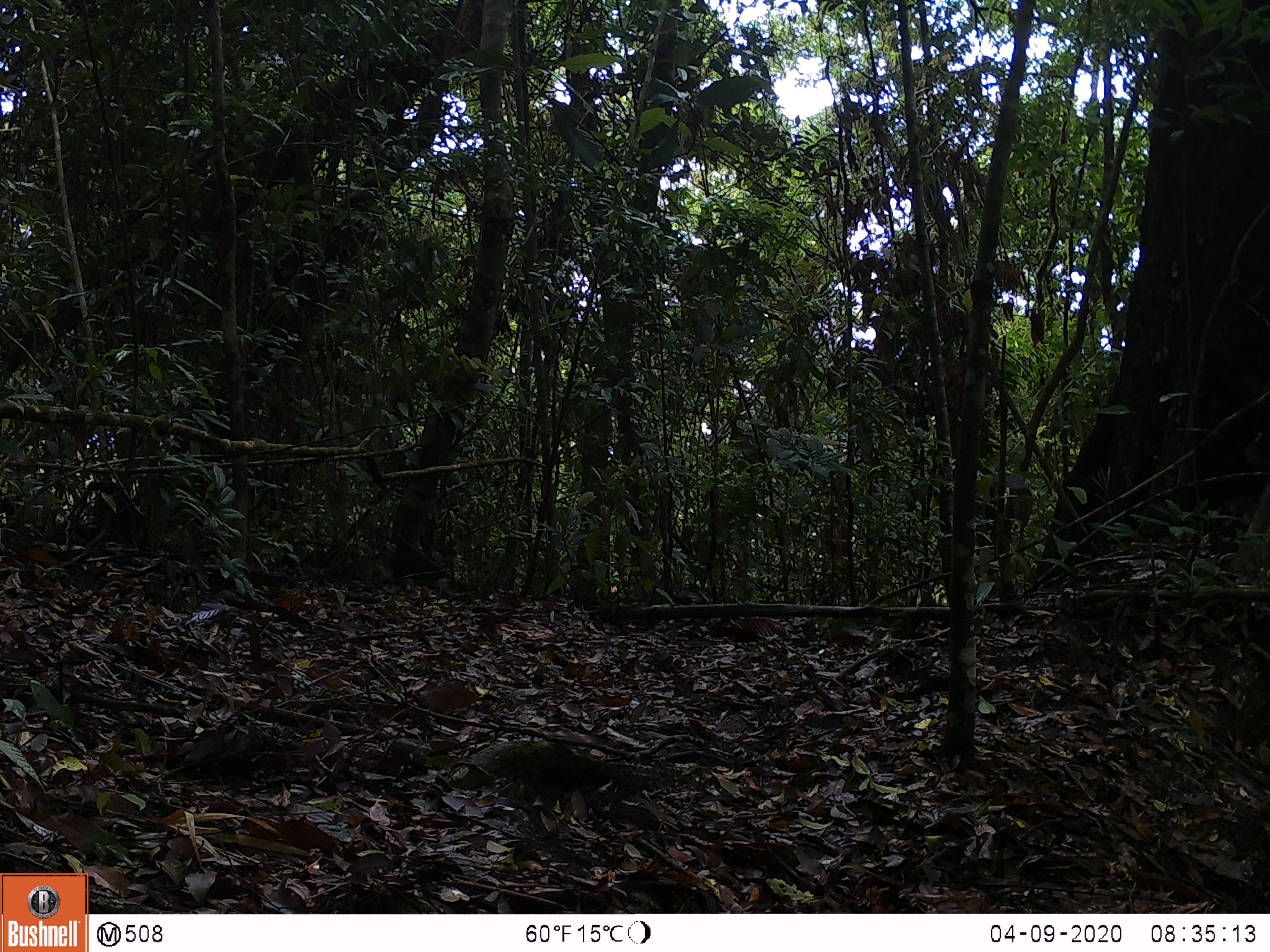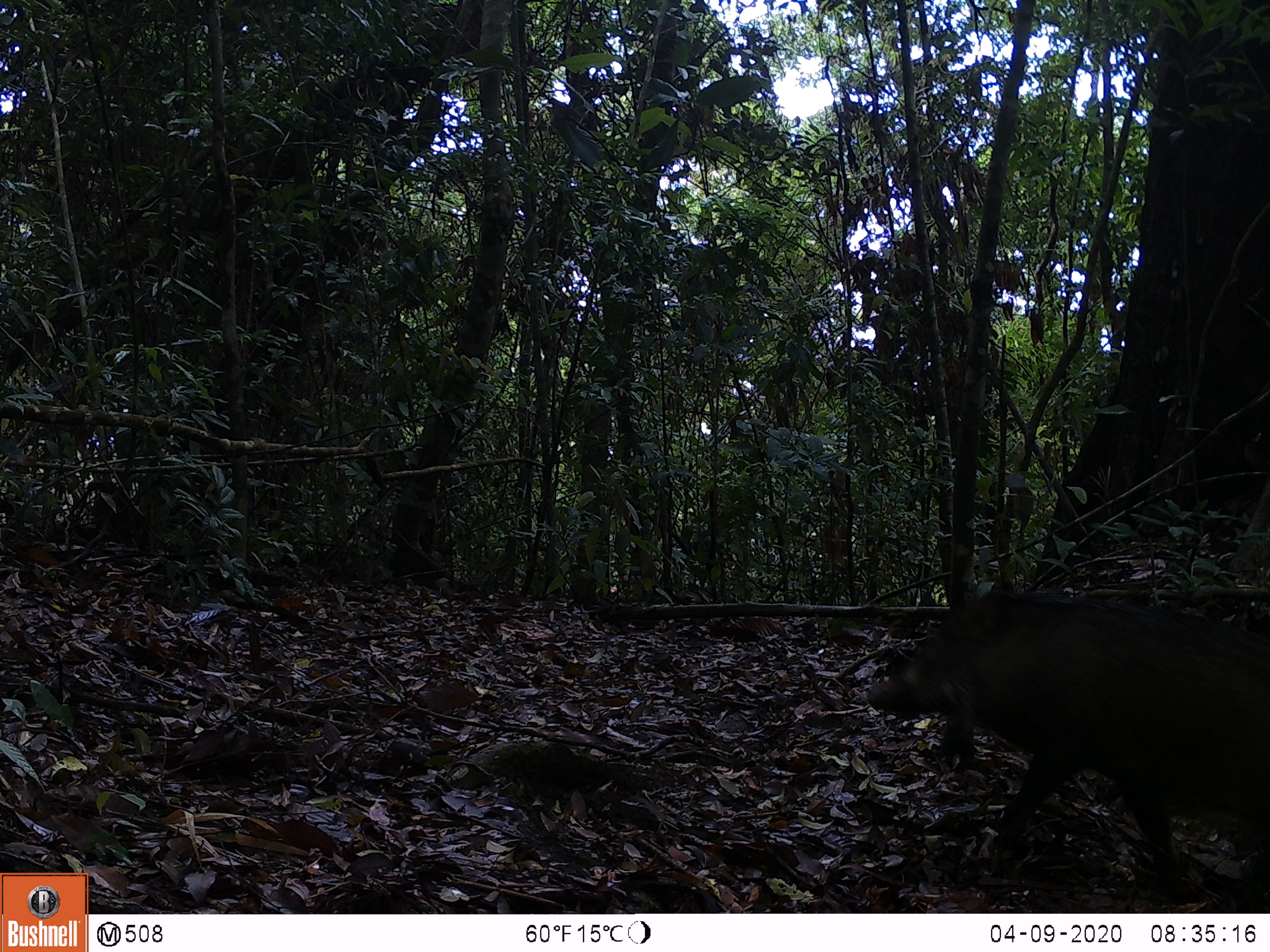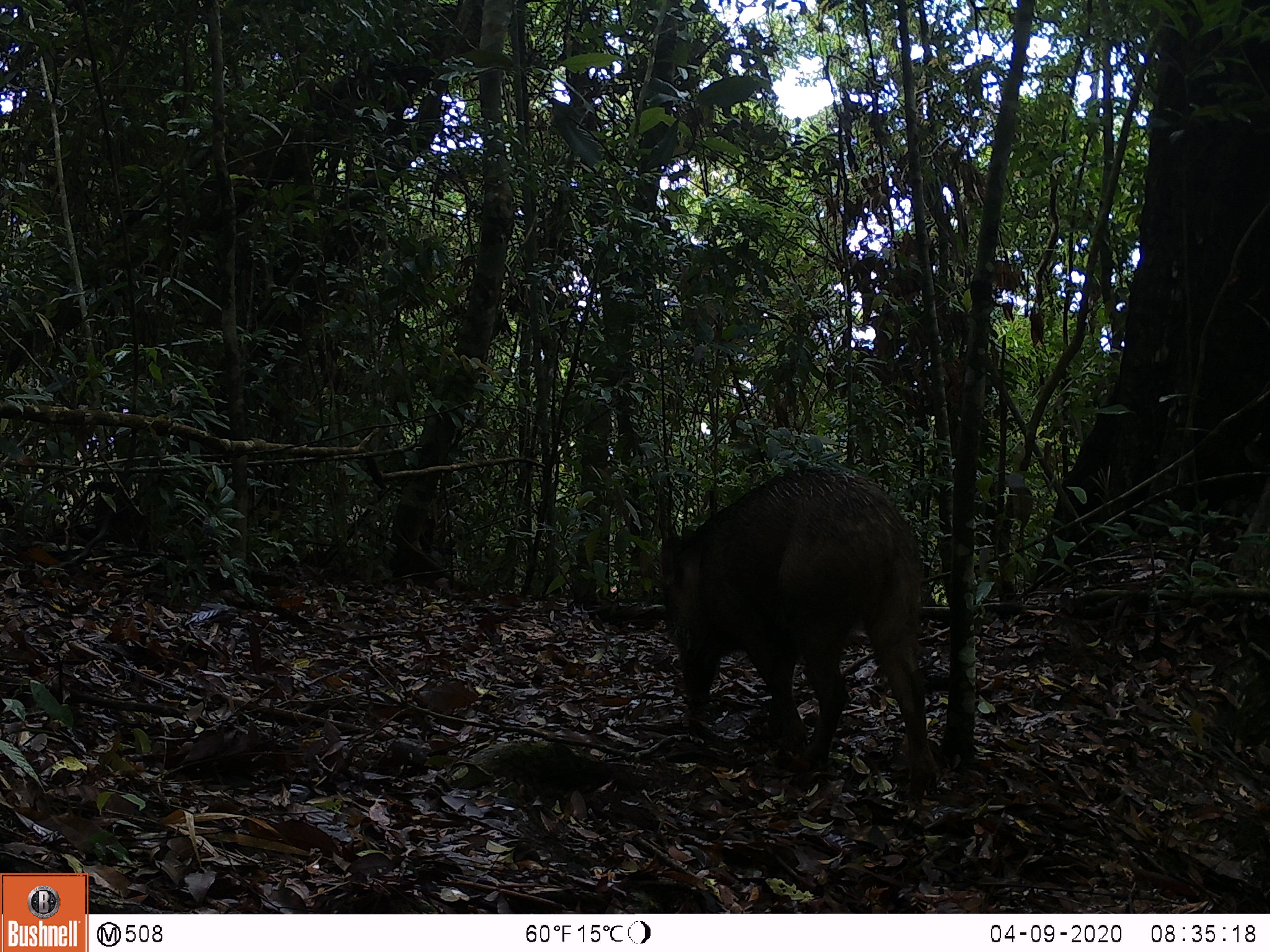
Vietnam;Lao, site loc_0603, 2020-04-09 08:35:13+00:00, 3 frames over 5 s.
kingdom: Animalia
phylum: Chordata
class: Mammalia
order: Artiodactyla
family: Suidae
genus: Sus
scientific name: Sus scrofa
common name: eurasian wild pig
Eurasian wild pig (Sus scrofa). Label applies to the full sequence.